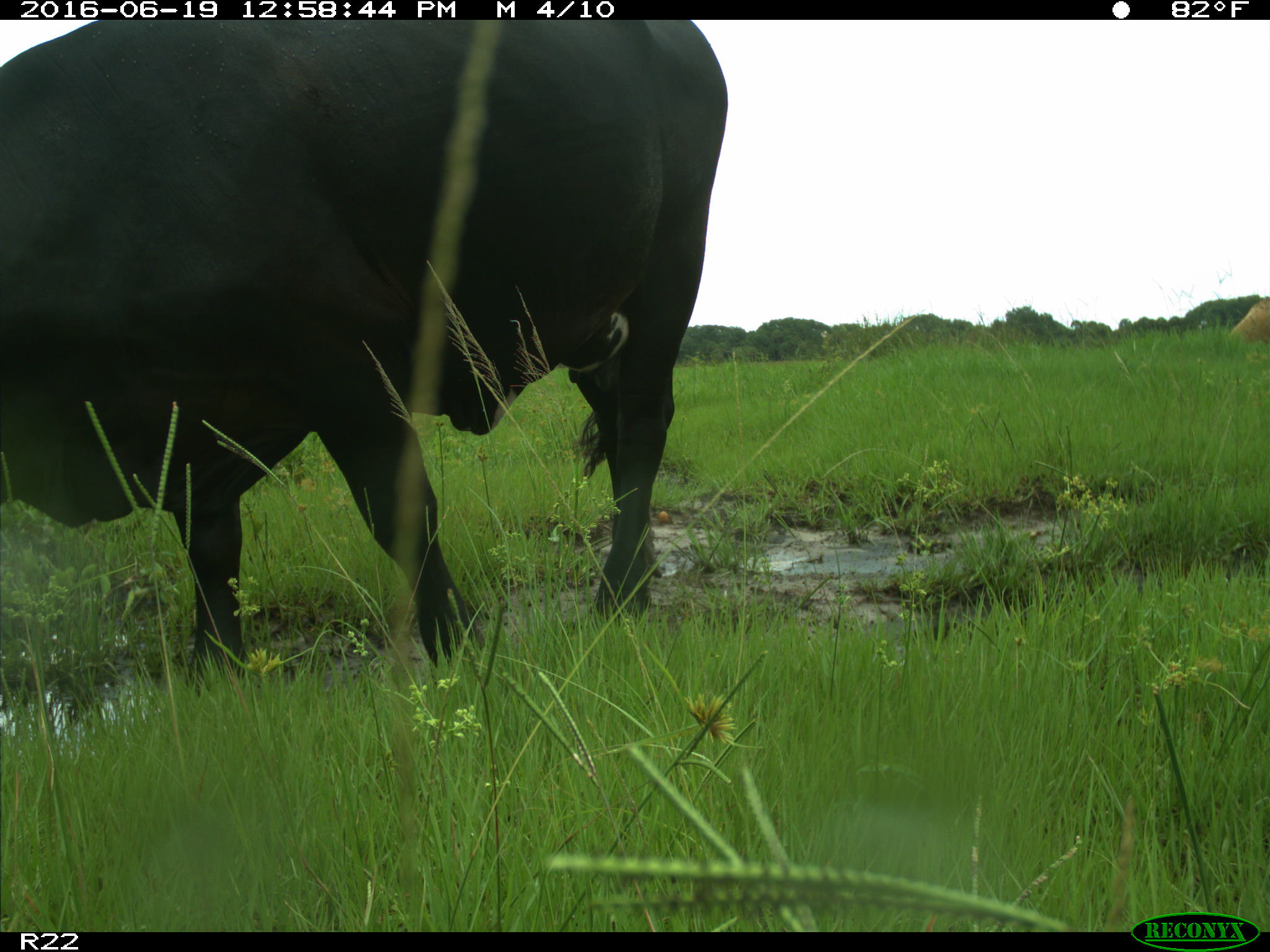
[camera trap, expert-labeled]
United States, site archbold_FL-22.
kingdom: Animalia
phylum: Chordata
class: Mammalia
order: Artiodactyla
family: Bovidae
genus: Bos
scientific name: Bos taurus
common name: domestic cow